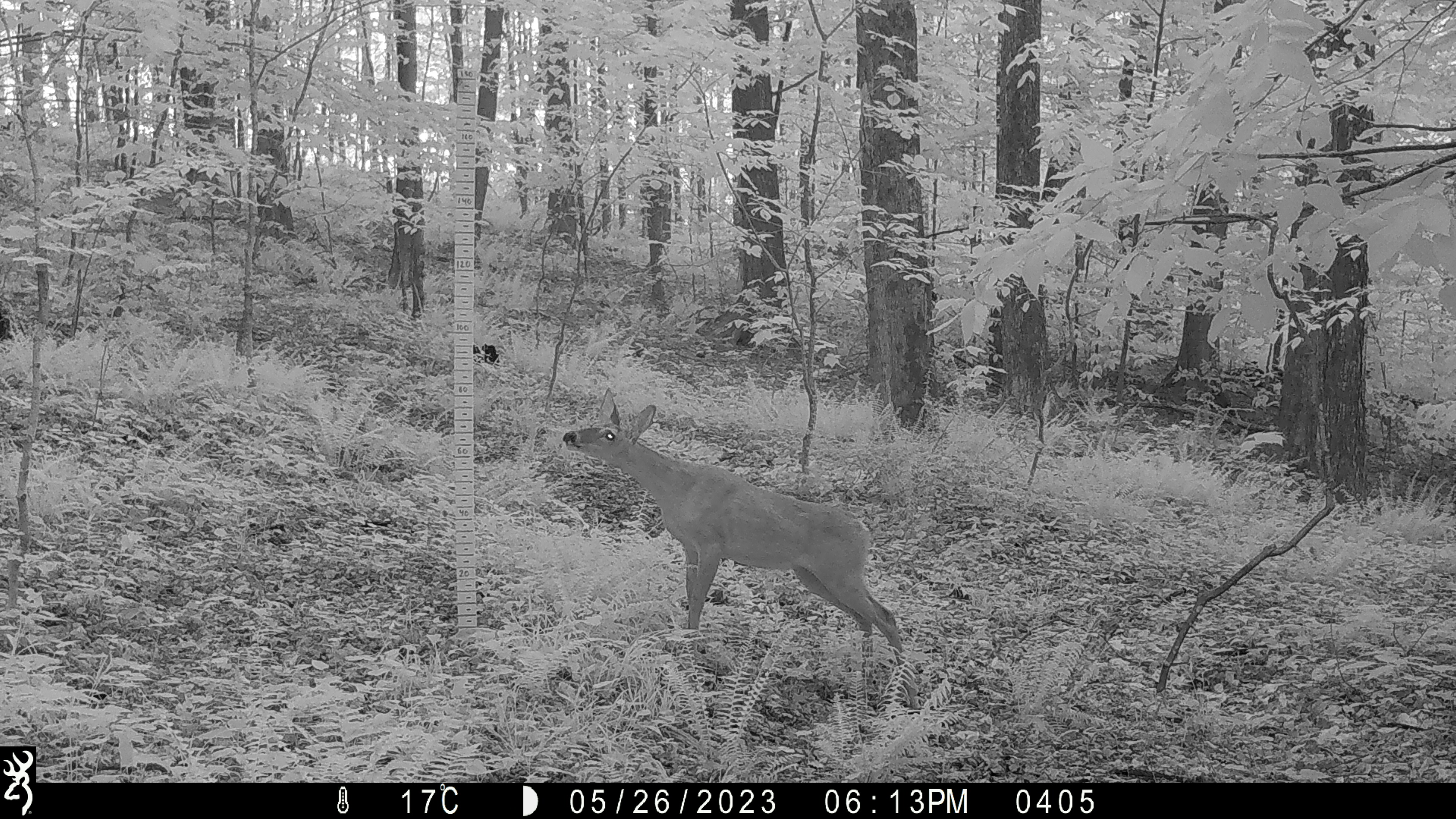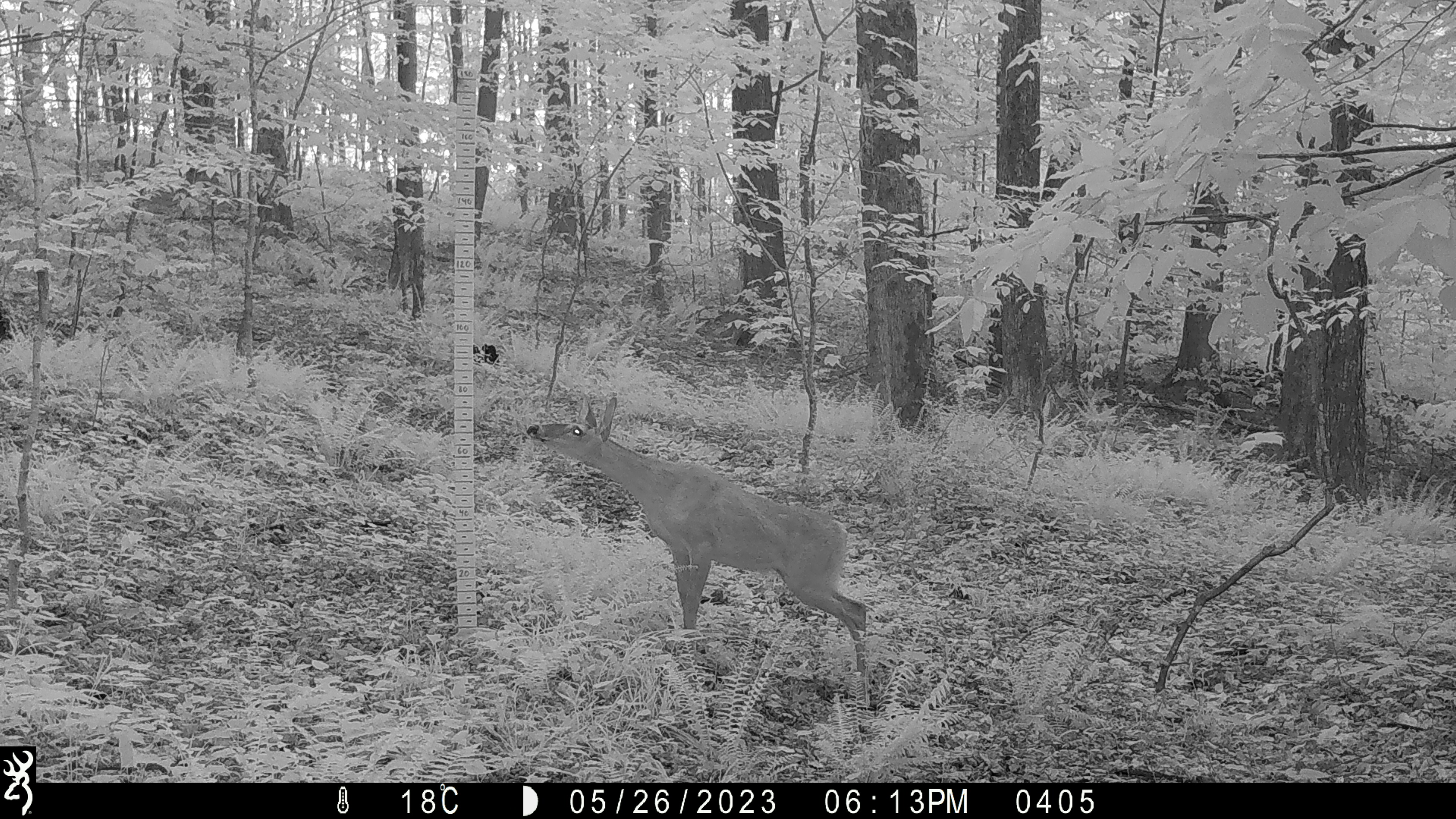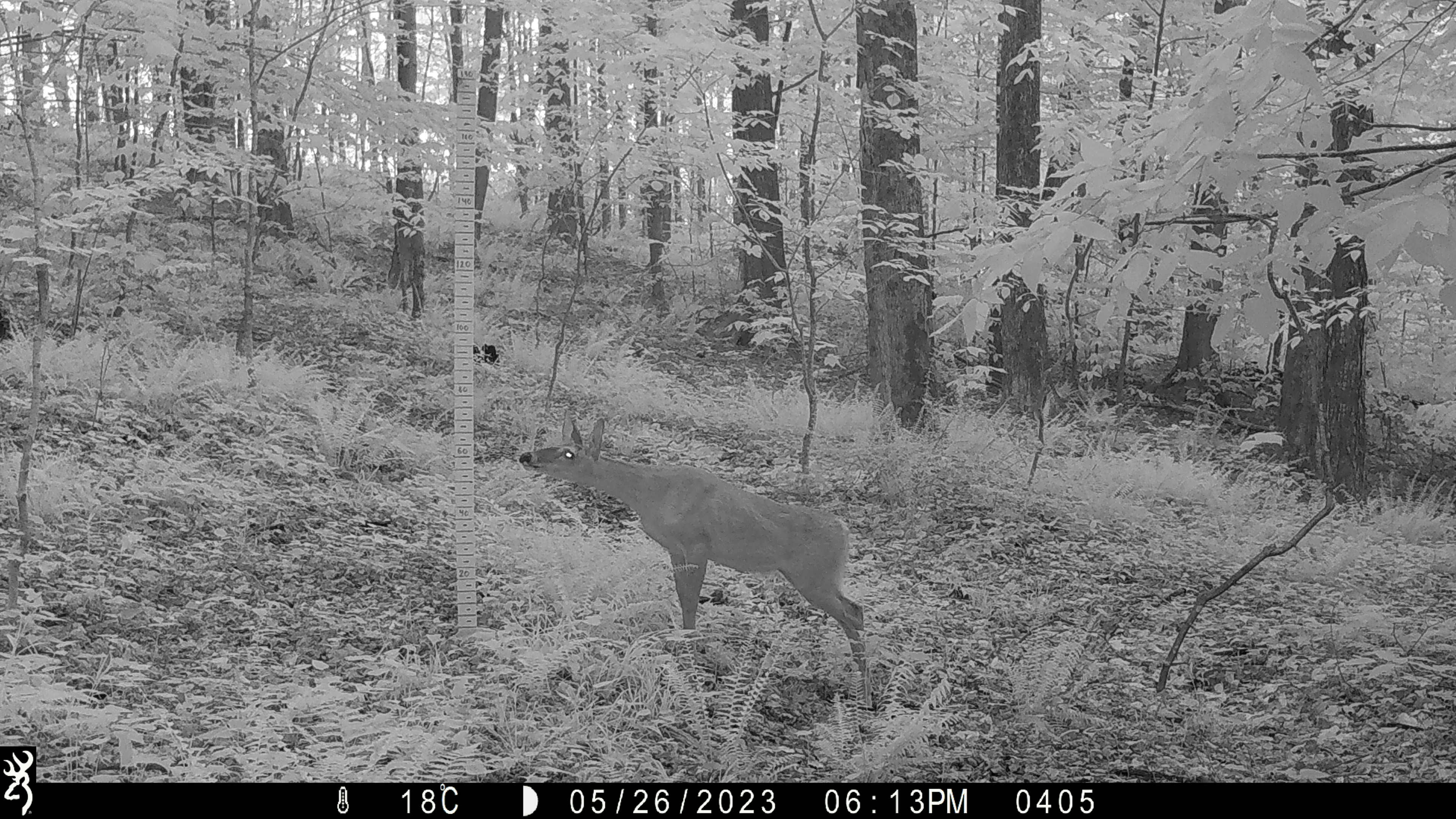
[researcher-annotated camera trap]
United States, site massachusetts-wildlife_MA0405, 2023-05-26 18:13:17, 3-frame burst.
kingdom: Animalia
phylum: Chordata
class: Mammalia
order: Artiodactyla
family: Cervidae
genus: Odocoileus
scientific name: Odocoileus virginianus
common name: white-tailed deer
White-tailed deer (Odocoileus virginianus).